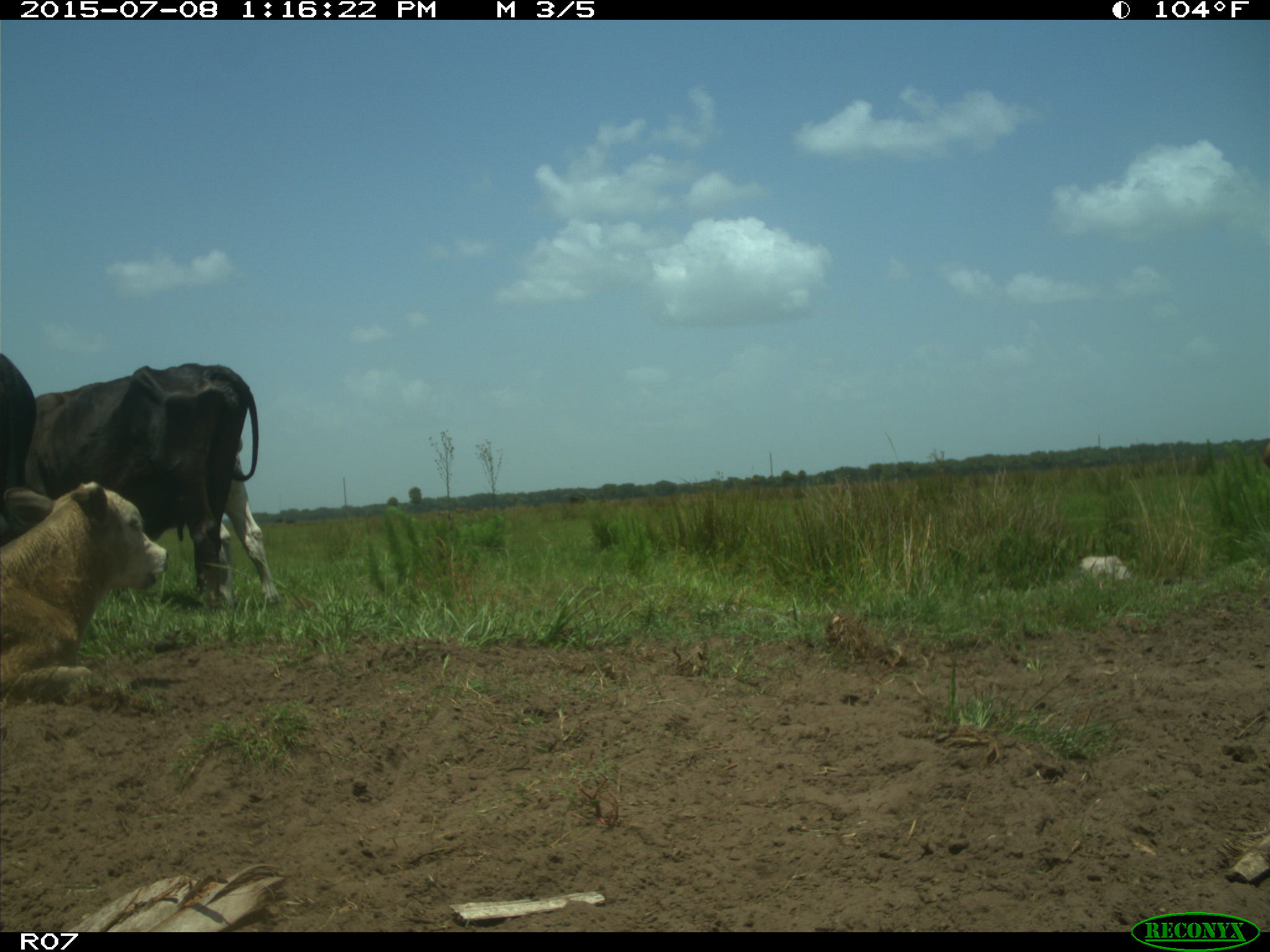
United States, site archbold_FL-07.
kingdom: Animalia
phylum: Chordata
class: Mammalia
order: Artiodactyla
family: Bovidae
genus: Bos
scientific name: Bos taurus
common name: domestic cow